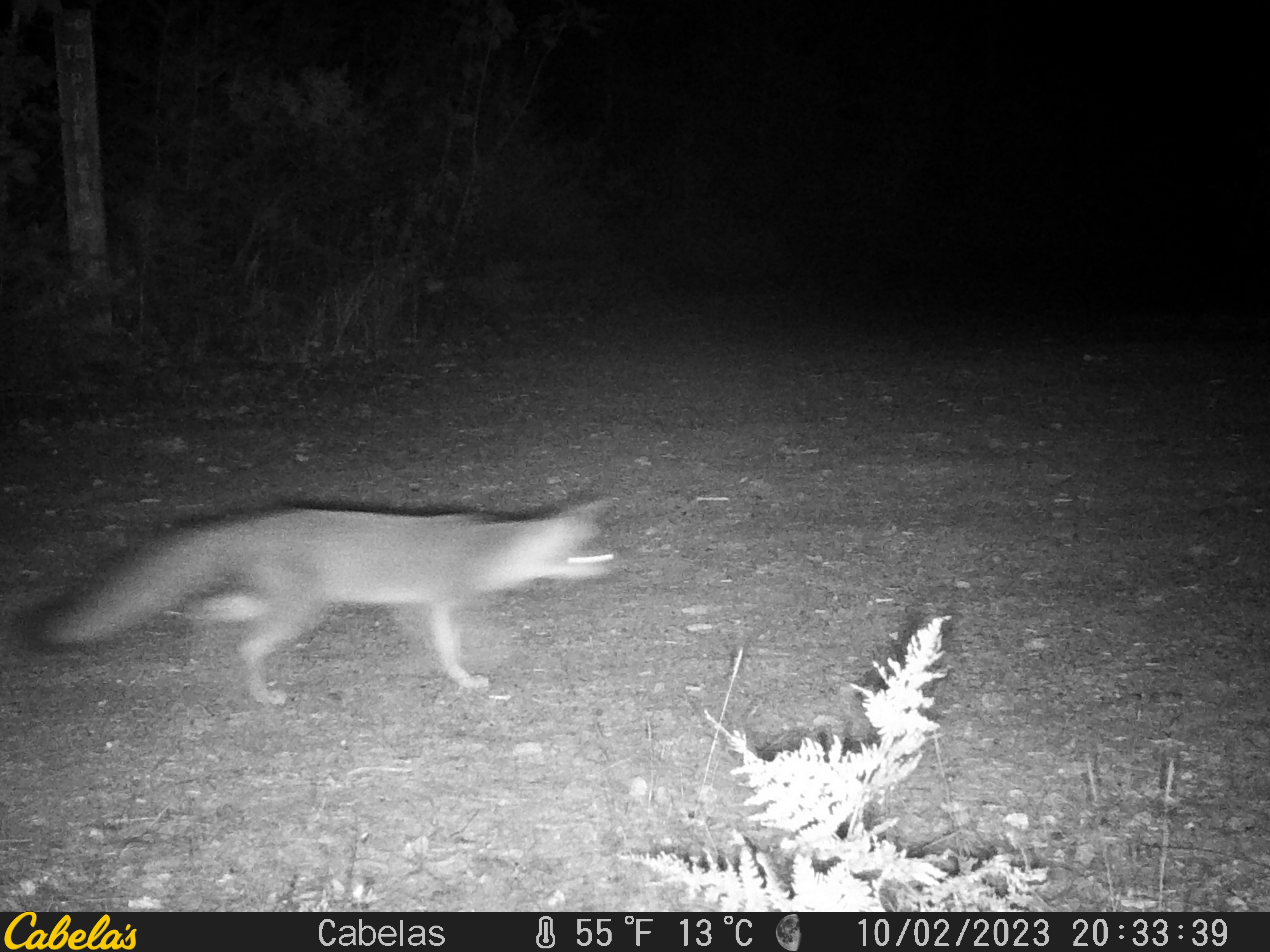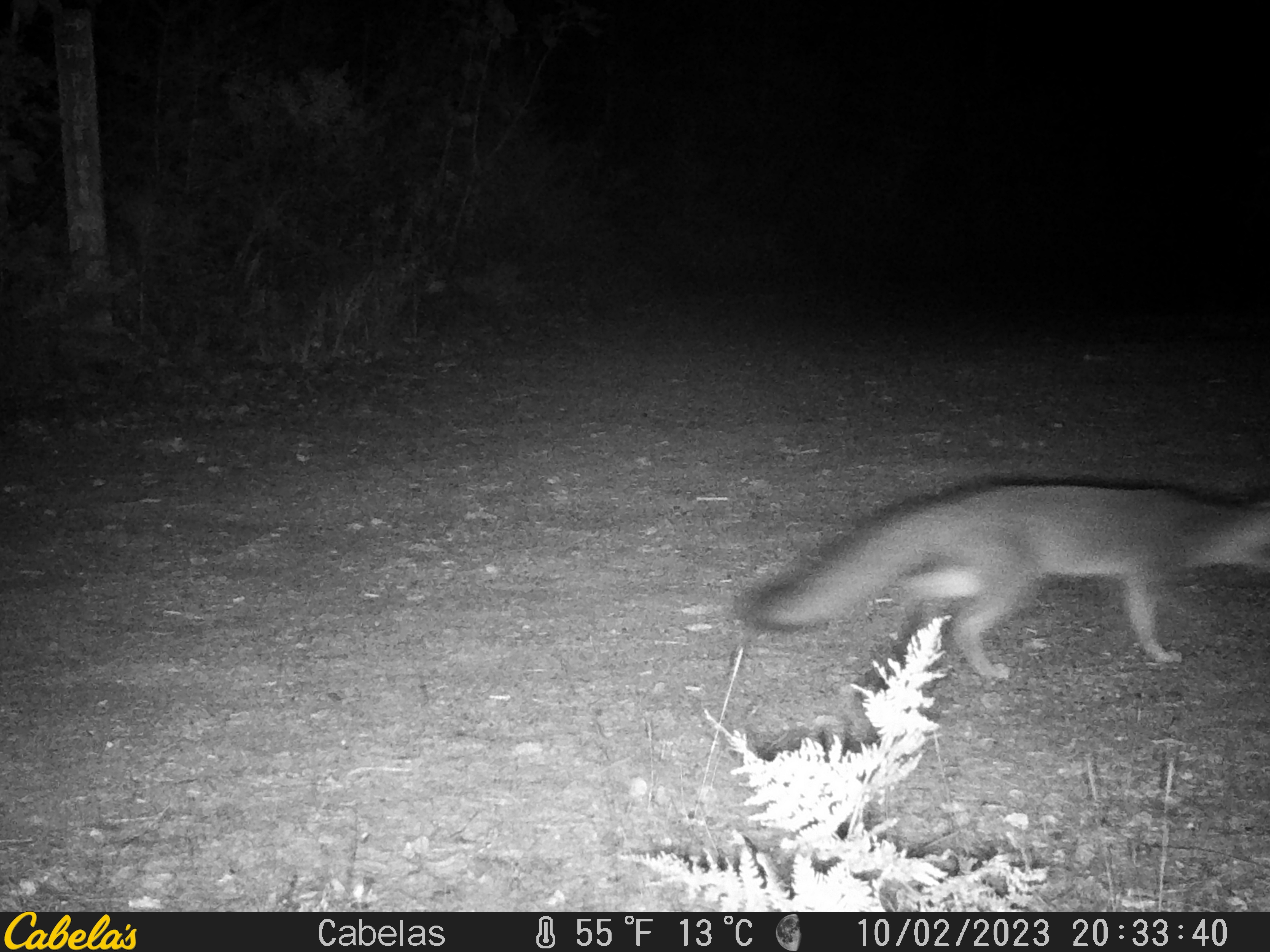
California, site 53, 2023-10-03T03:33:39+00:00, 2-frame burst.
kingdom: Animalia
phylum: Chordata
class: Mammalia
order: Carnivora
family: Canidae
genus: Urocyon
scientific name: Urocyon cinereoargenteus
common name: gray fox